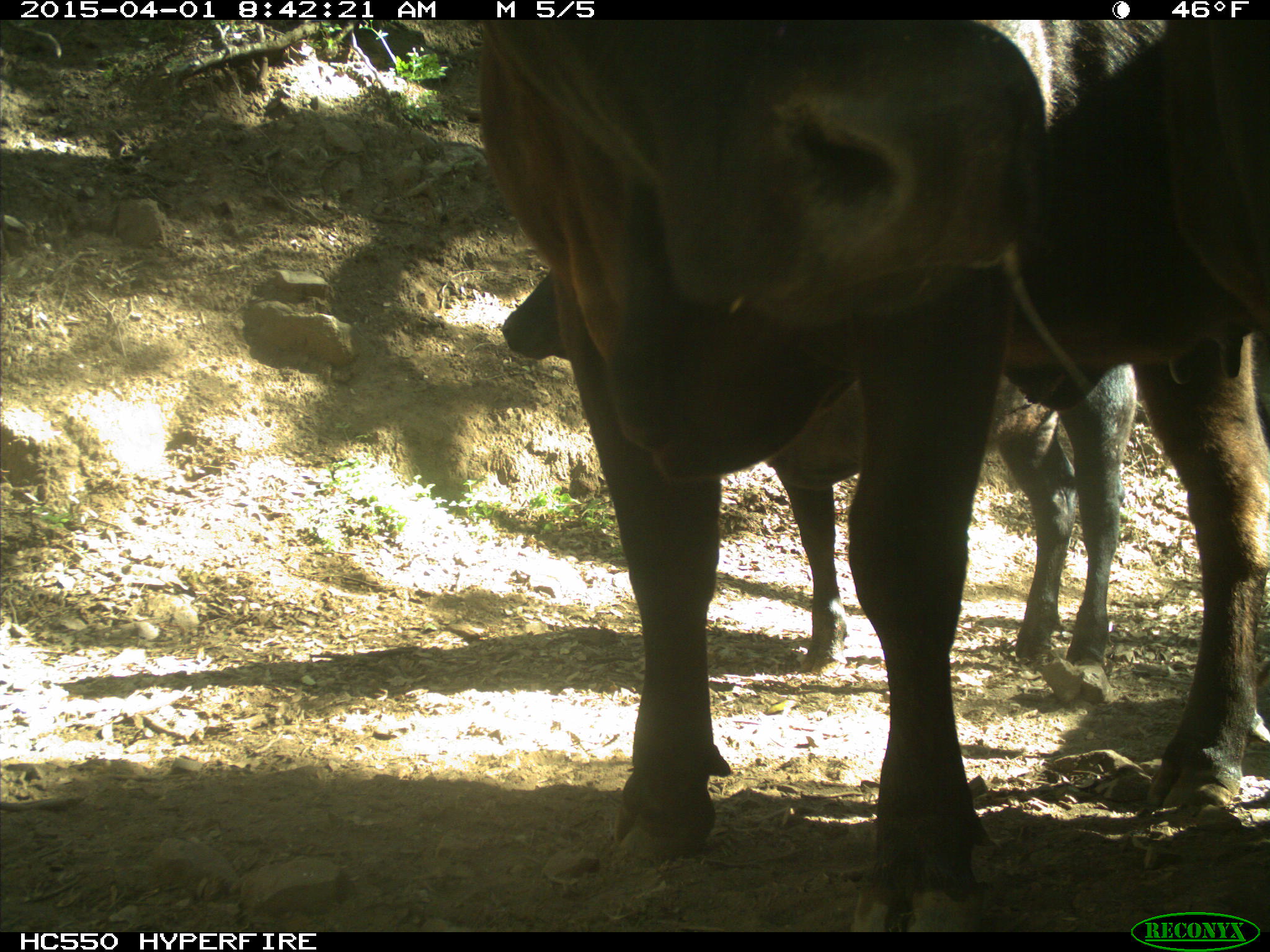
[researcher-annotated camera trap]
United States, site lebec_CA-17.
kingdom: Animalia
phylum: Chordata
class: Mammalia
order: Artiodactyla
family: Bovidae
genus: Bos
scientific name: Bos taurus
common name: domestic cow